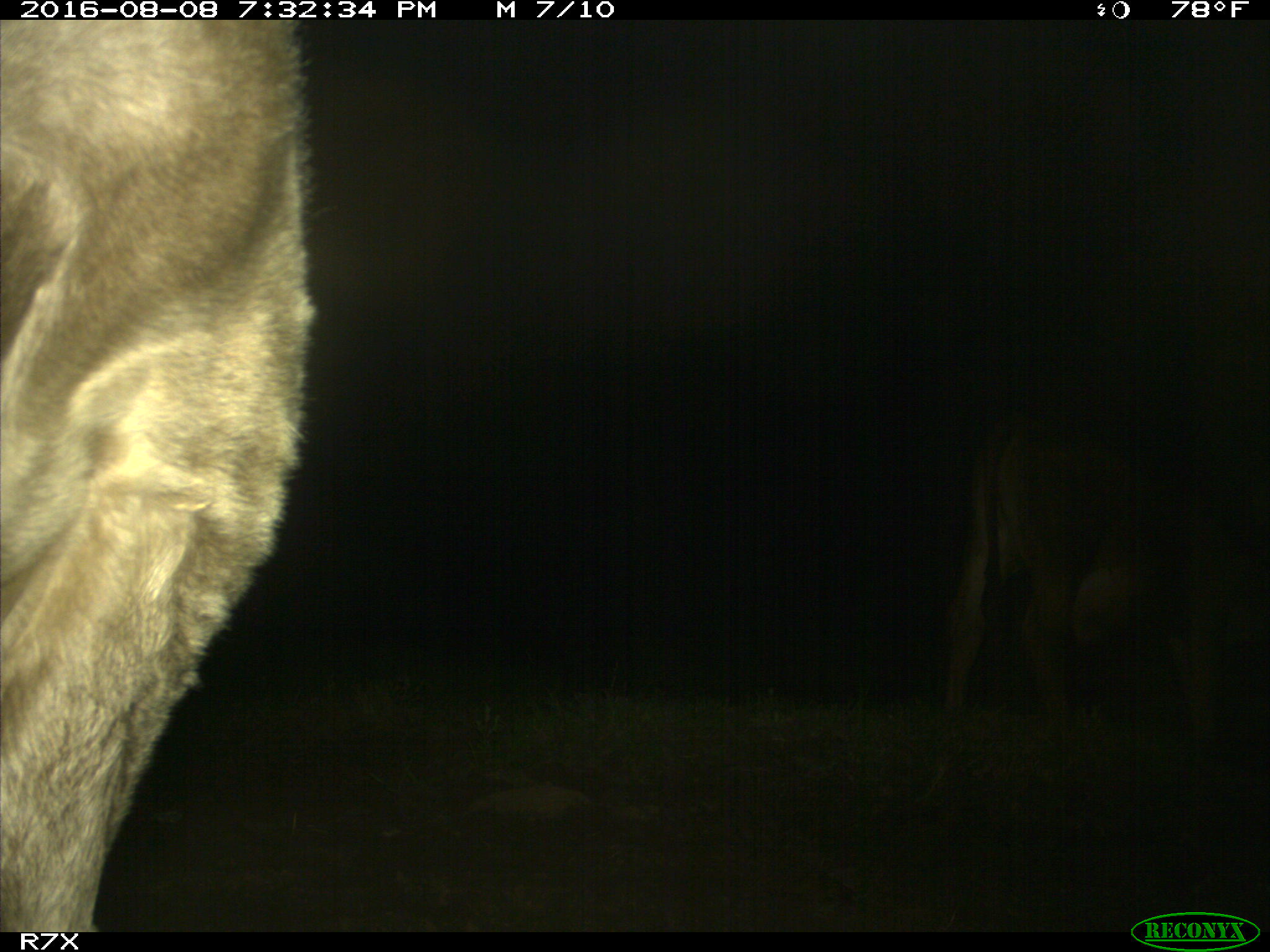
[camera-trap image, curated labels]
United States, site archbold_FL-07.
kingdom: Animalia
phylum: Chordata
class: Mammalia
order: Artiodactyla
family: Bovidae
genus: Bos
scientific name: Bos taurus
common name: domestic cow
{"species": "Bos taurus (domestic cow)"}